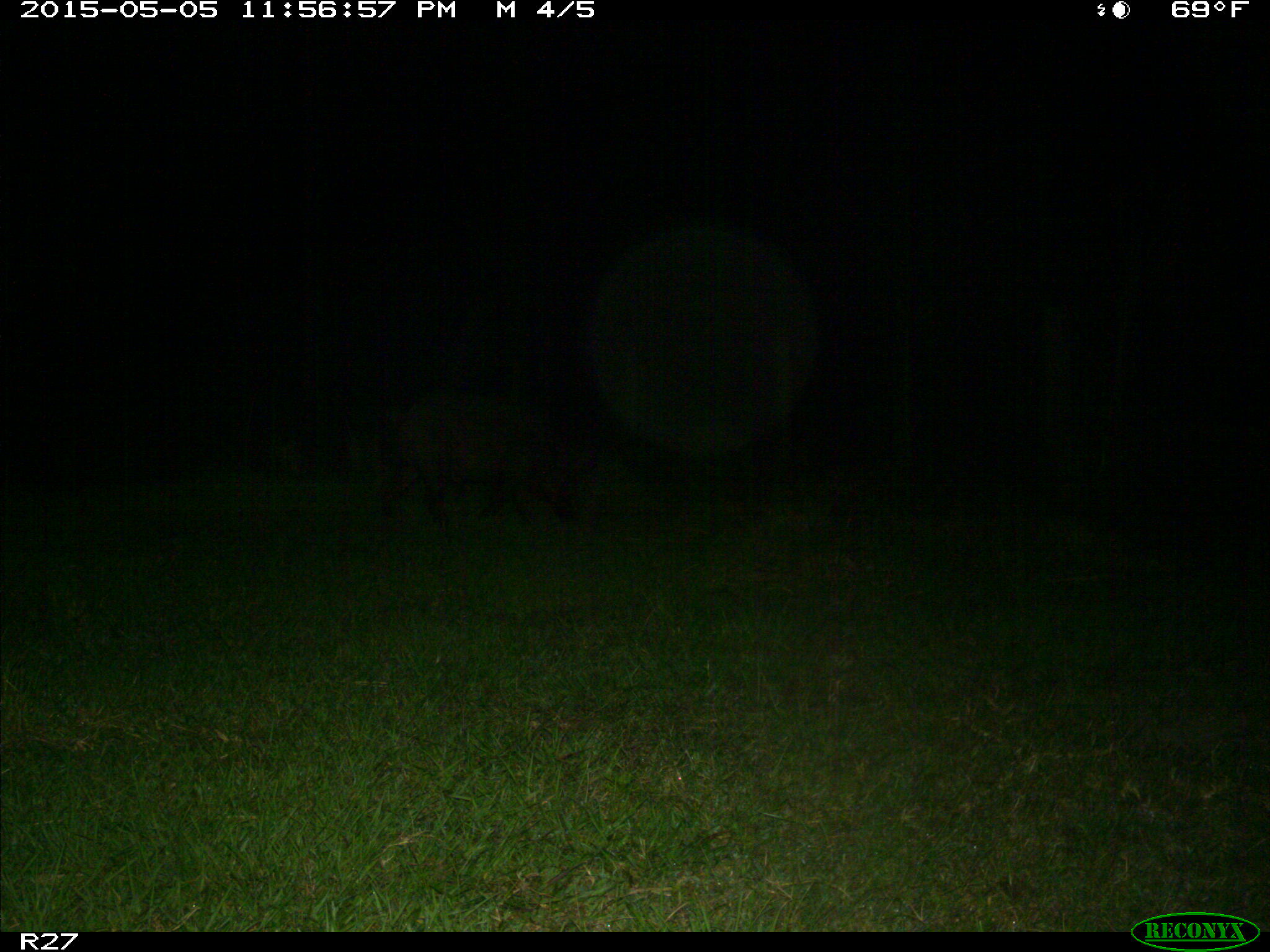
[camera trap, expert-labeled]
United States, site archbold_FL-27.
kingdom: Animalia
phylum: Chordata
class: Mammalia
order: Artiodactyla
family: Suidae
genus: Sus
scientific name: Sus scrofa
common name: wild boar